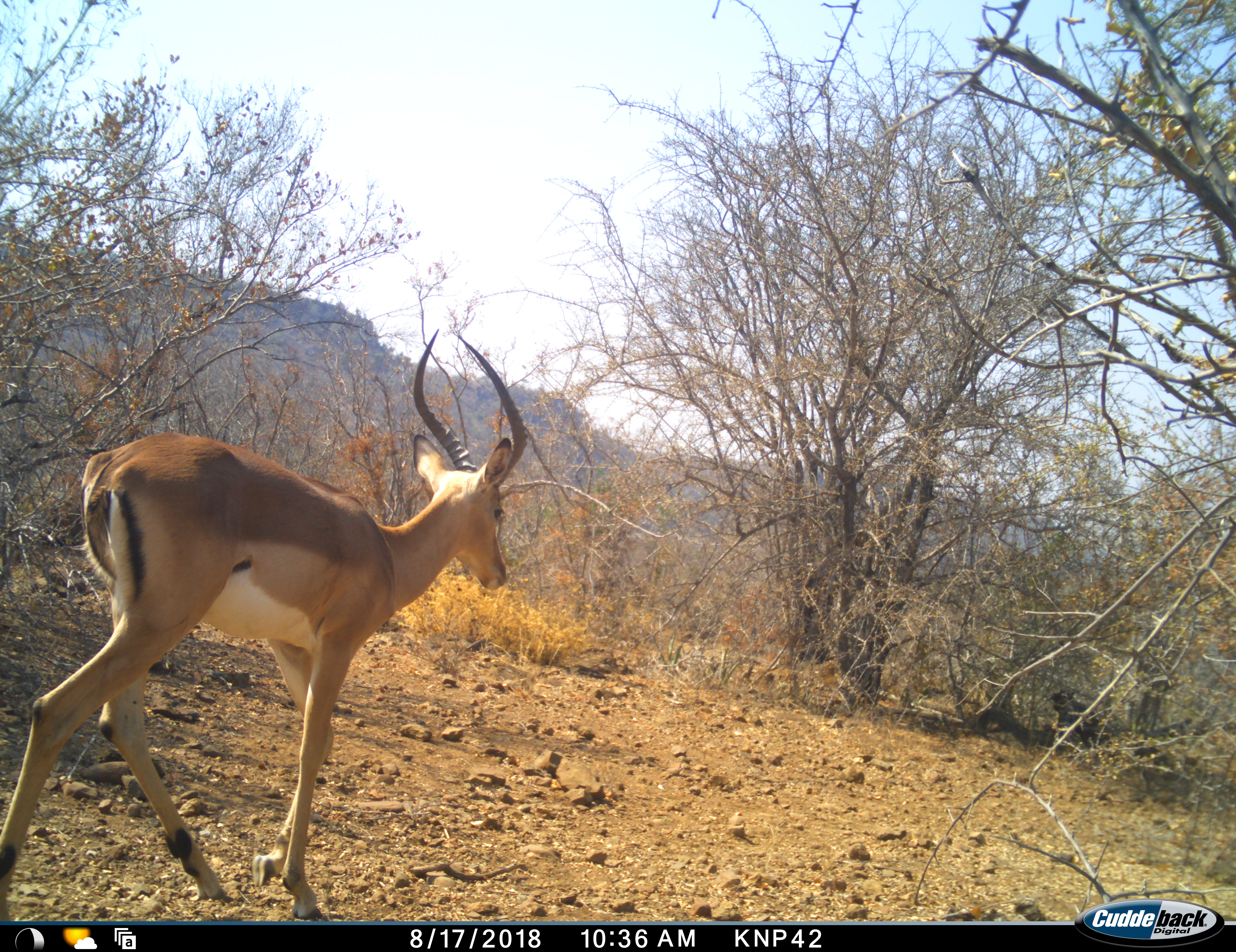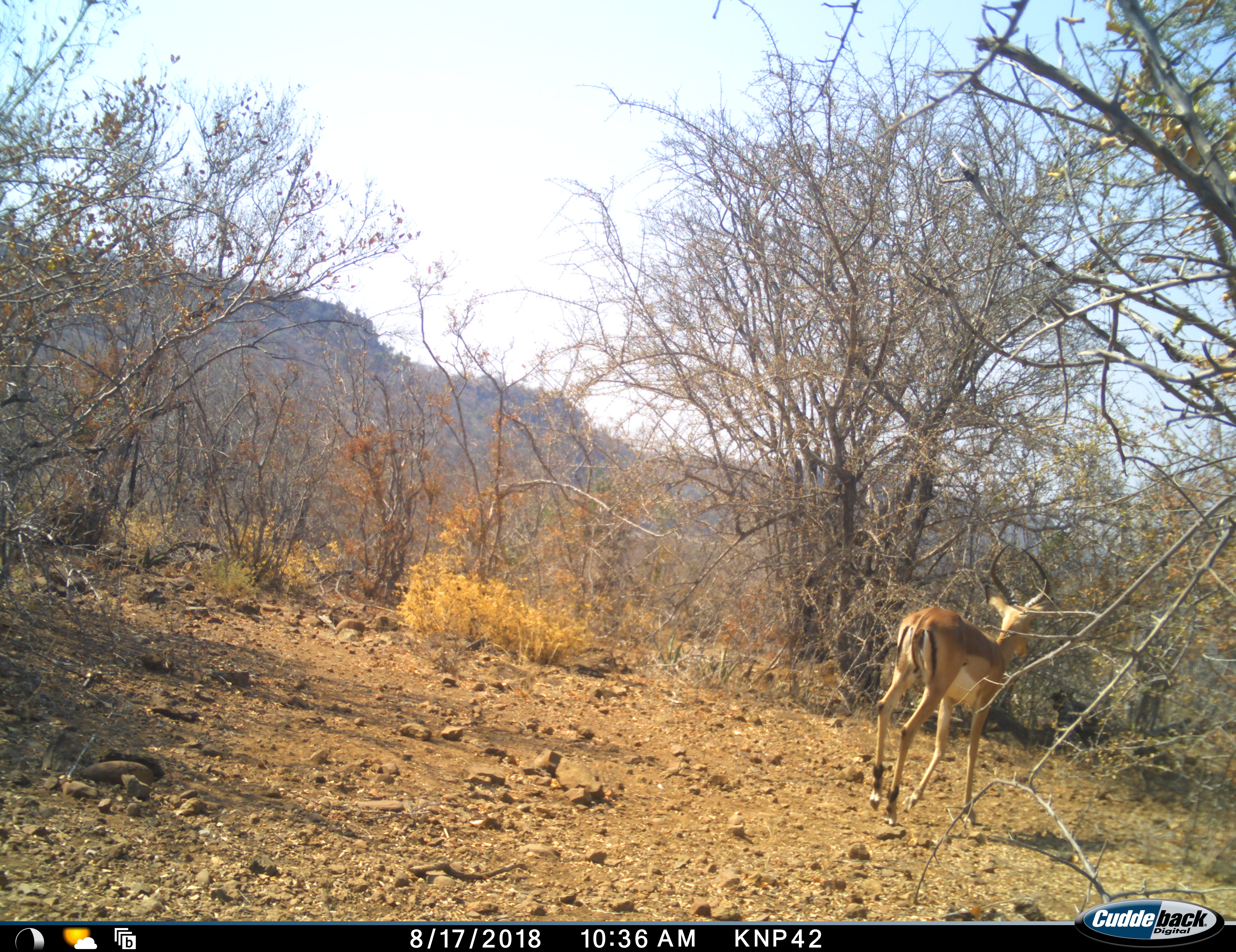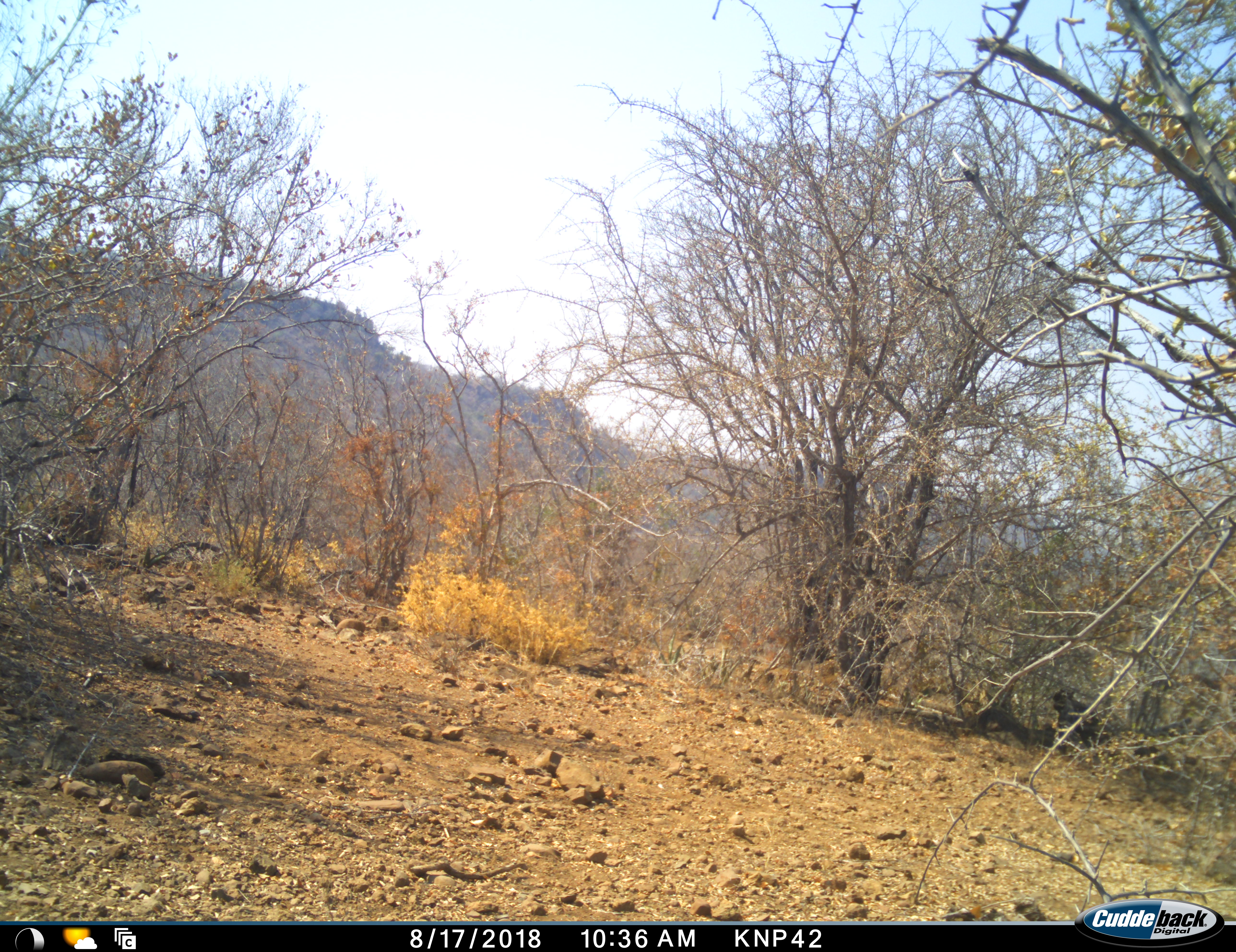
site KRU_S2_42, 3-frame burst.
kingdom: Animalia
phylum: Chordata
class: Mammalia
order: Artiodactyla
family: Bovidae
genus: Aepyceros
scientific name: Aepyceros melampus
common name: impala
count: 1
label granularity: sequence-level